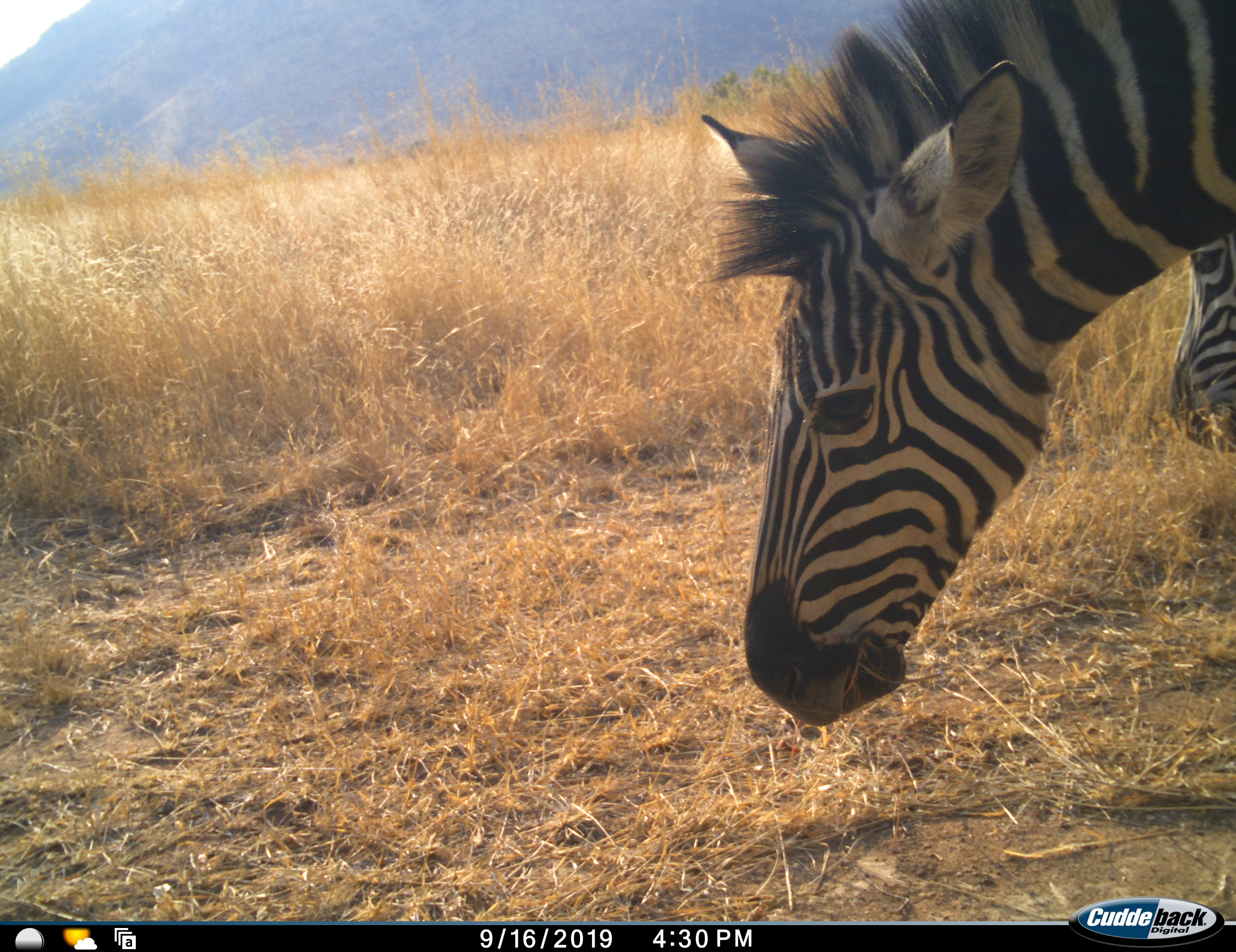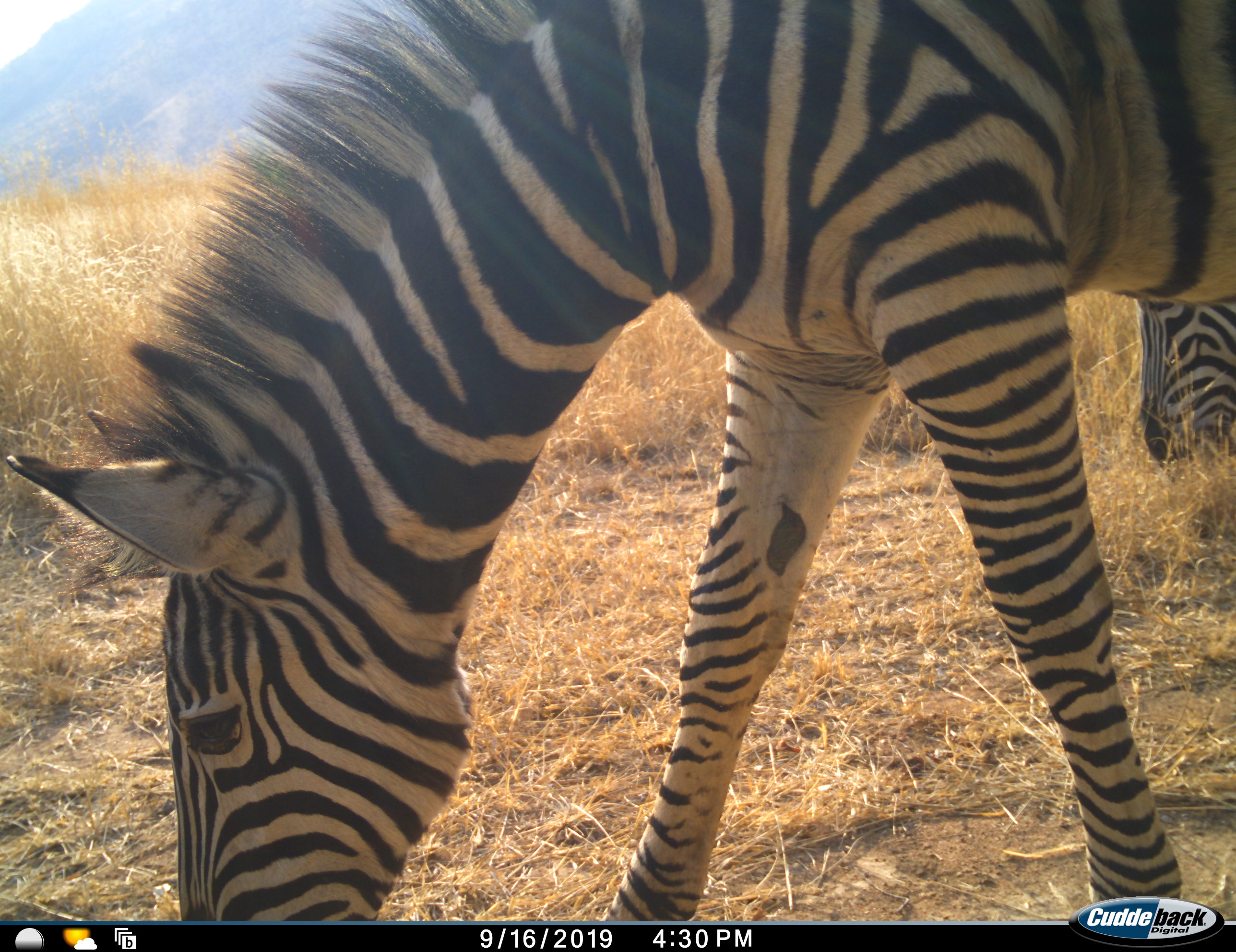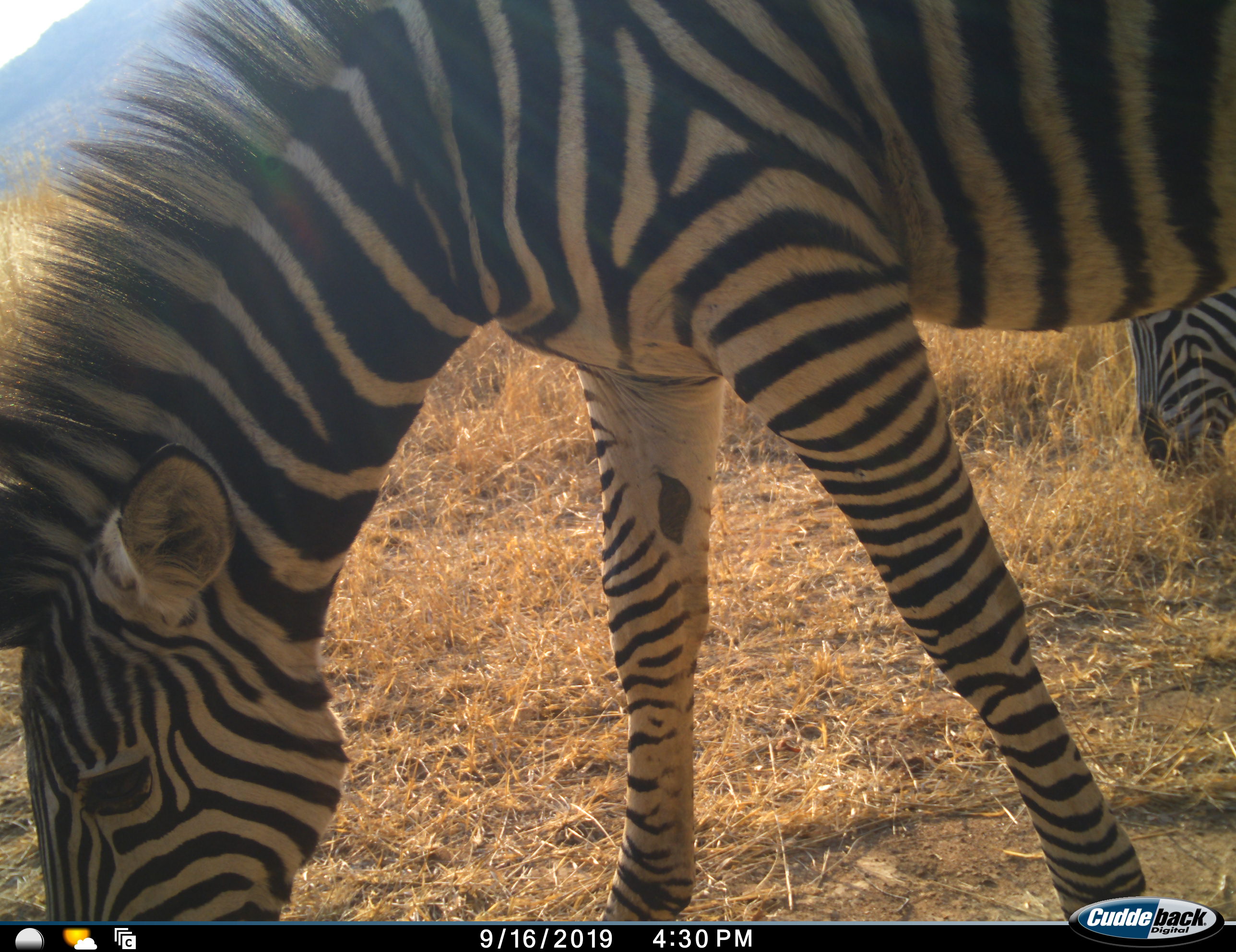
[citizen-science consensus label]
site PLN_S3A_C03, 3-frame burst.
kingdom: Animalia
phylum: Chordata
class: Mammalia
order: Perissodactyla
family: Equidae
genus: Equus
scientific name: Equus quagga burchellii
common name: burchell's zebra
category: zebraburchells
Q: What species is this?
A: Zebraburchells (burchell's zebra) (Equus quagga burchellii).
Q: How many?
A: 2.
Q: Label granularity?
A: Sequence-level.